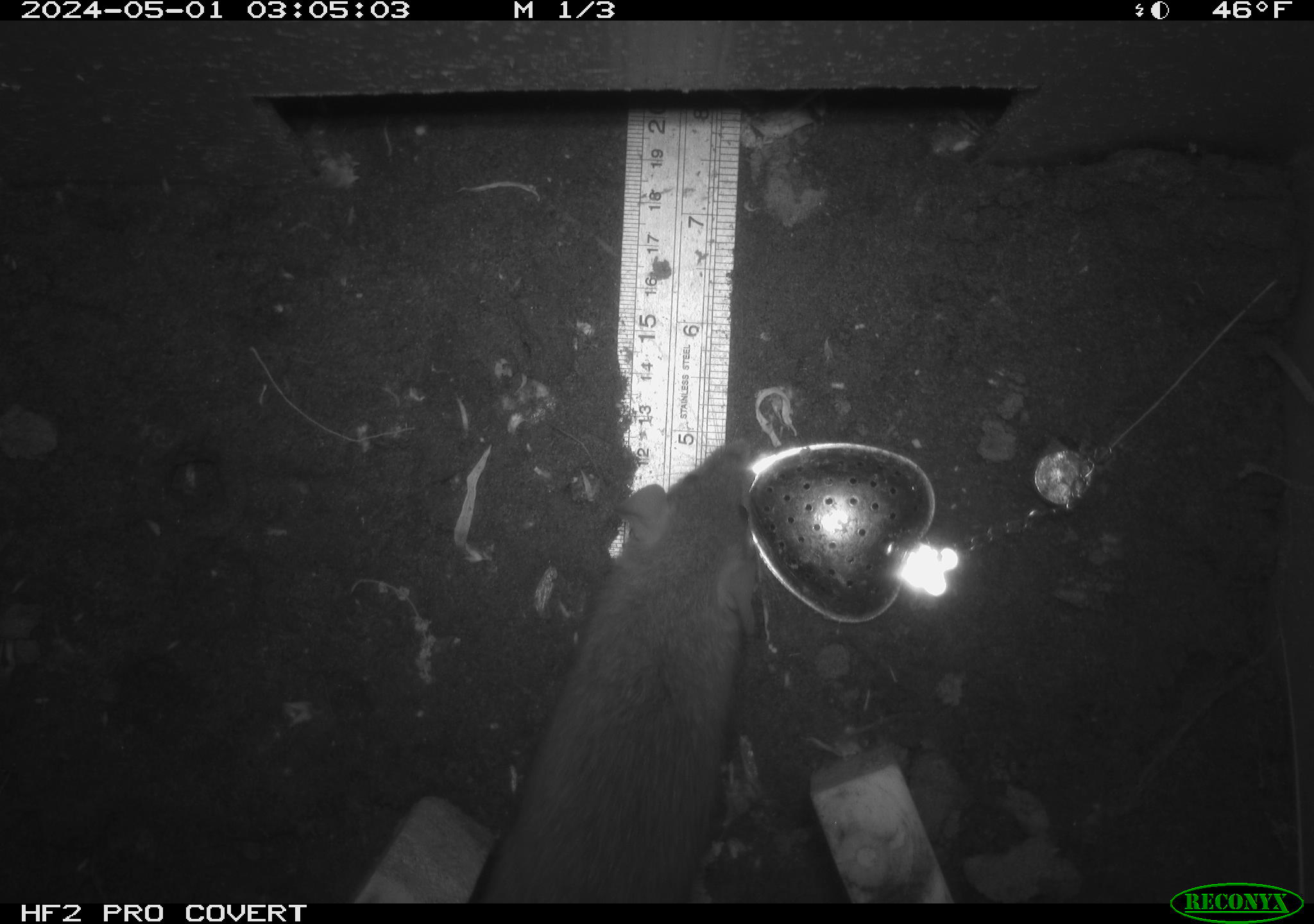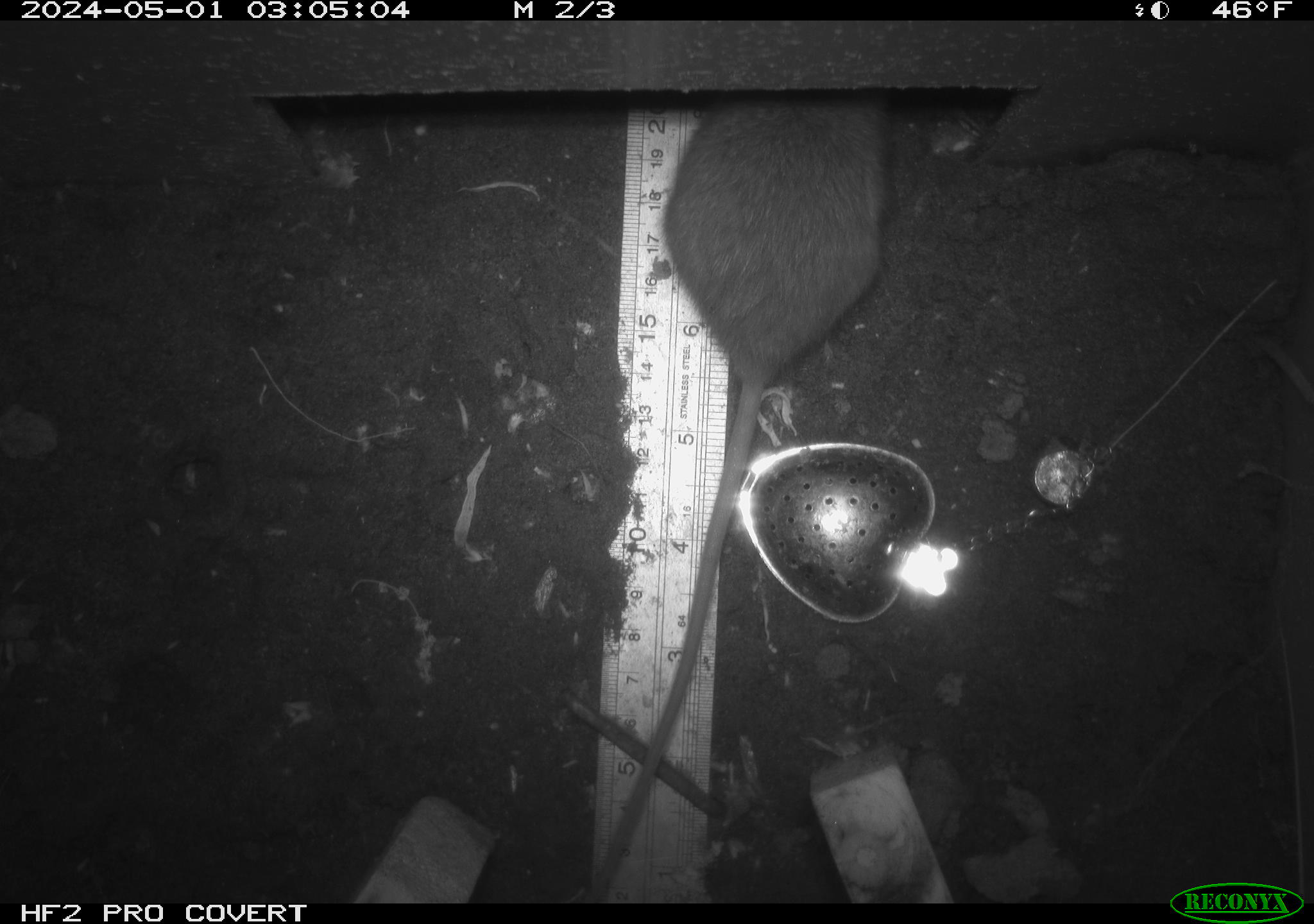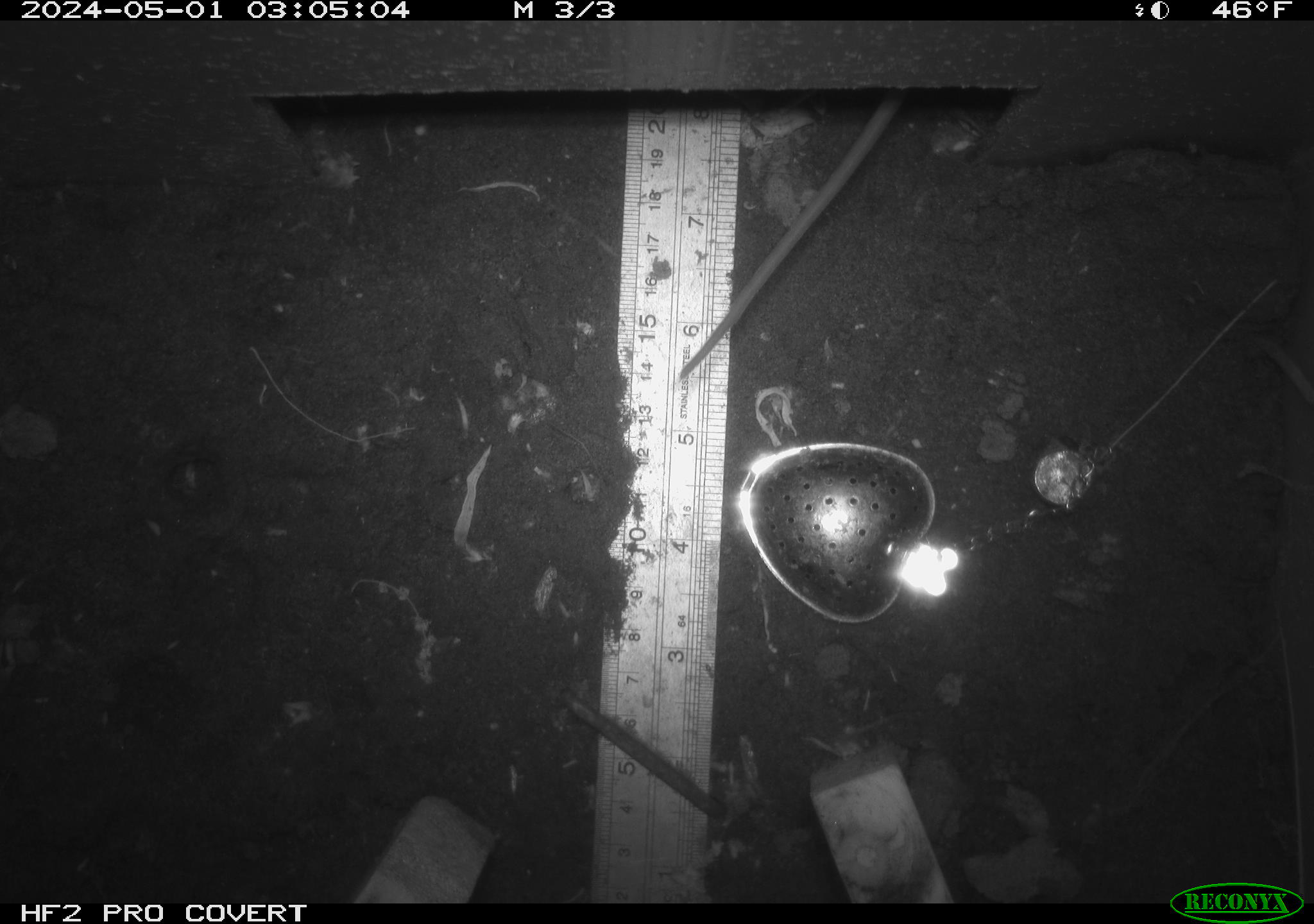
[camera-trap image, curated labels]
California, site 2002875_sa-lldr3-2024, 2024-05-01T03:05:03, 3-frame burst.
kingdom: Animalia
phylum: Chordata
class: Mammalia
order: Rodentia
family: Muridae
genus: Rattus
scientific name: Rattus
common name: rat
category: rattus species